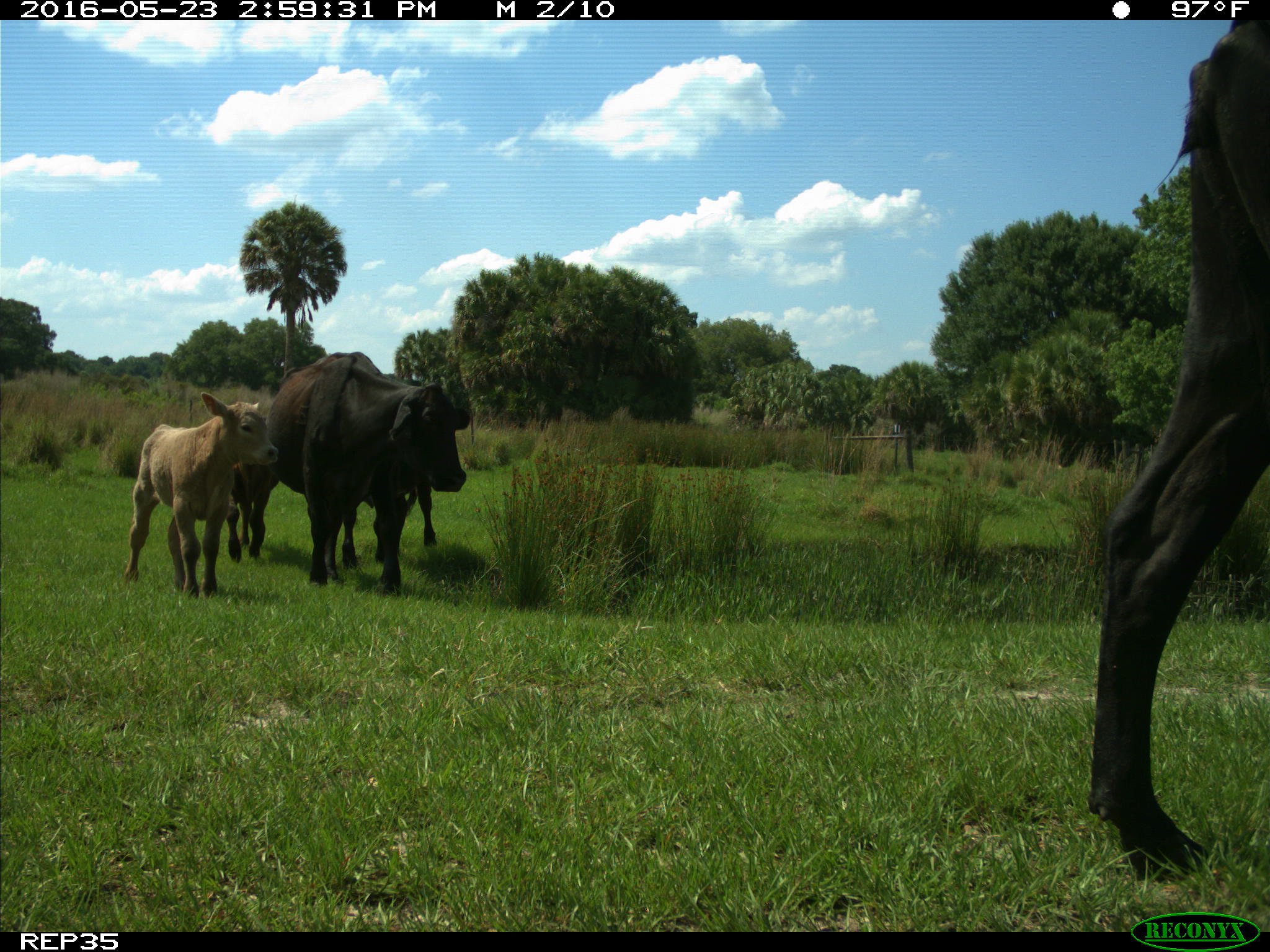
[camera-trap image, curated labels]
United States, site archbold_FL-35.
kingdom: Animalia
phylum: Chordata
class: Mammalia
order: Artiodactyla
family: Bovidae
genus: Bos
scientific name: Bos taurus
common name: domestic cow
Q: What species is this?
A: Bos taurus (domestic cow).